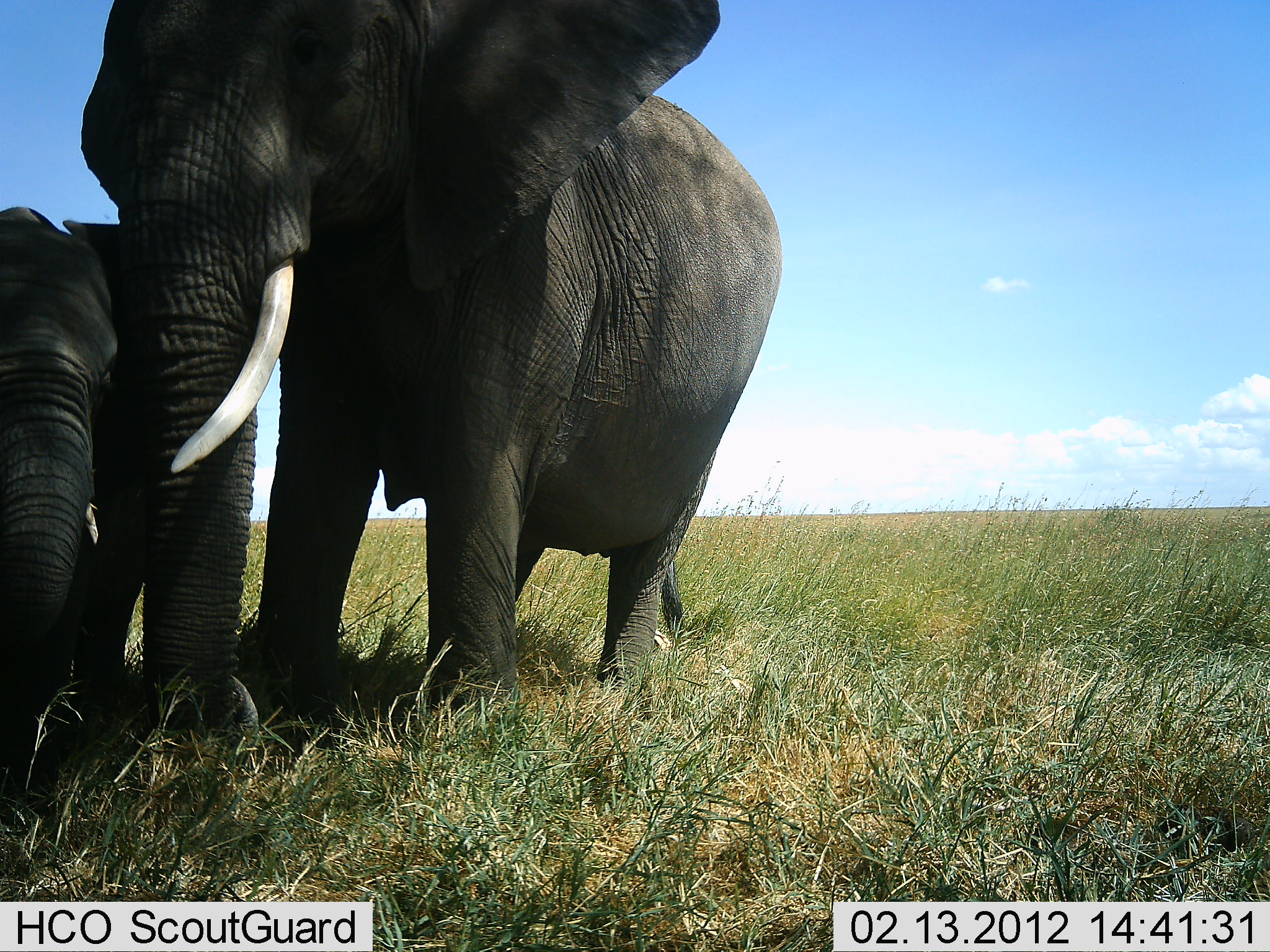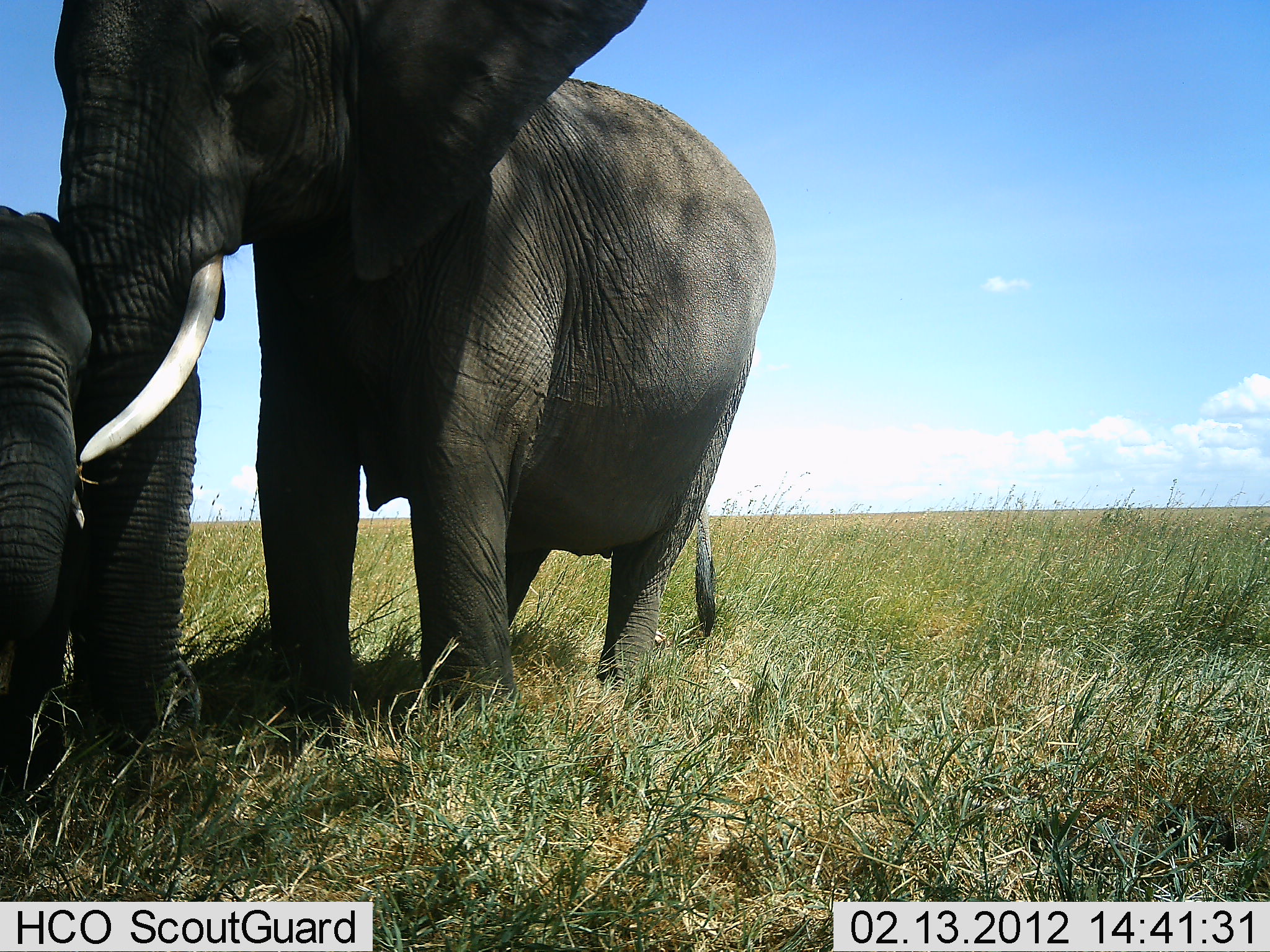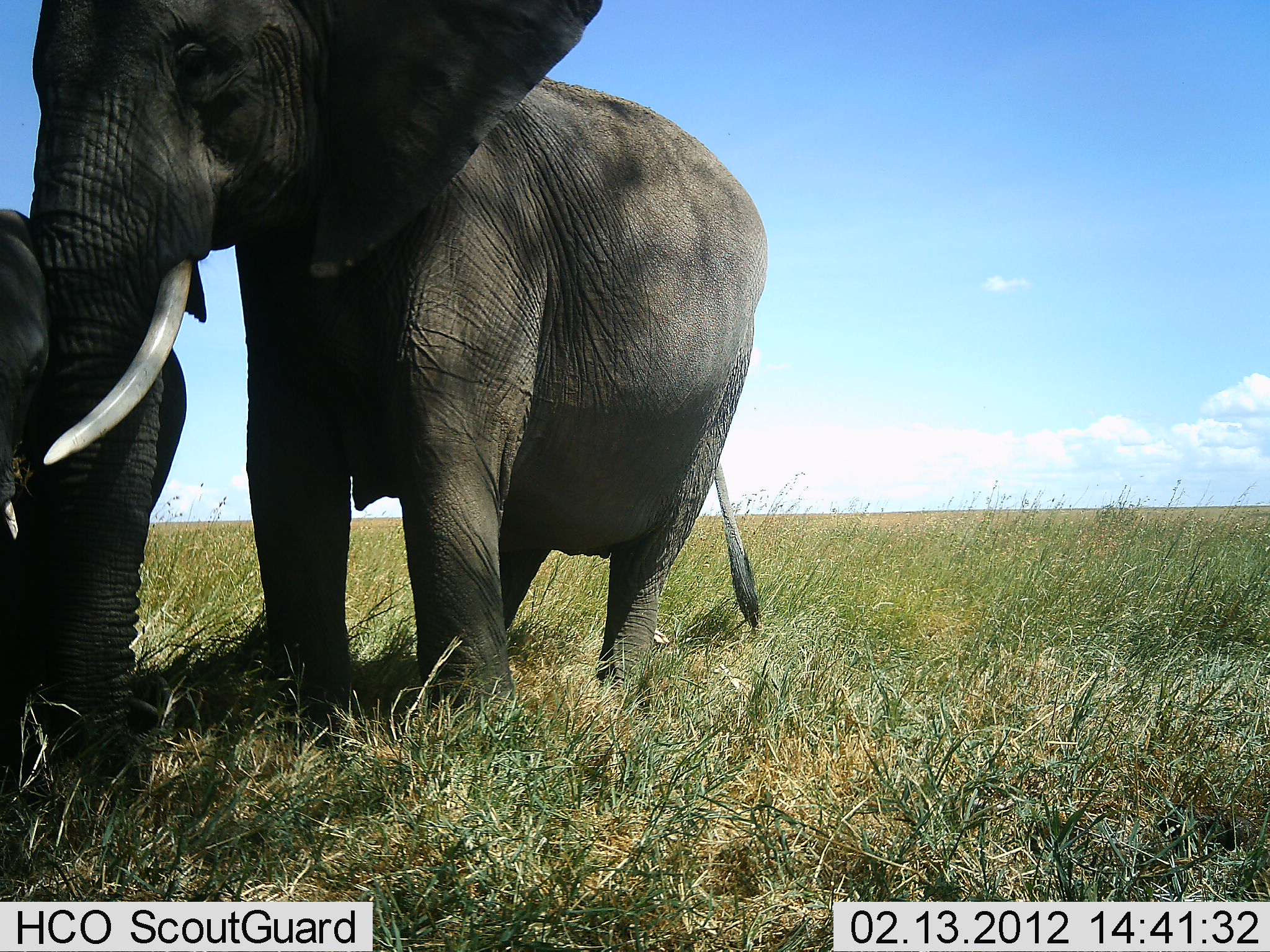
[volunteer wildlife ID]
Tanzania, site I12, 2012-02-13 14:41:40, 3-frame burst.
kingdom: Animalia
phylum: Chordata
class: Mammalia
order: Proboscidea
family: Elephantidae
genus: Loxodonta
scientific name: Loxodonta africana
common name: african bush elephant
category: elephant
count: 2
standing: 77%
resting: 7%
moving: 7%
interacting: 30%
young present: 57%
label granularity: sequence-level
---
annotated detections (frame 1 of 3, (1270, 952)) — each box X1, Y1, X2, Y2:
animal: 75, 0, 780, 743; 0, 203, 156, 792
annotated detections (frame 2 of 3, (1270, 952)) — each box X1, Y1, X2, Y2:
animal: 50, 2, 779, 733; 0, 204, 226, 776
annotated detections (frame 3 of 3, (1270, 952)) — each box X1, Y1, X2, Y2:
animal: 24, 62, 763, 742; 1, 207, 208, 765